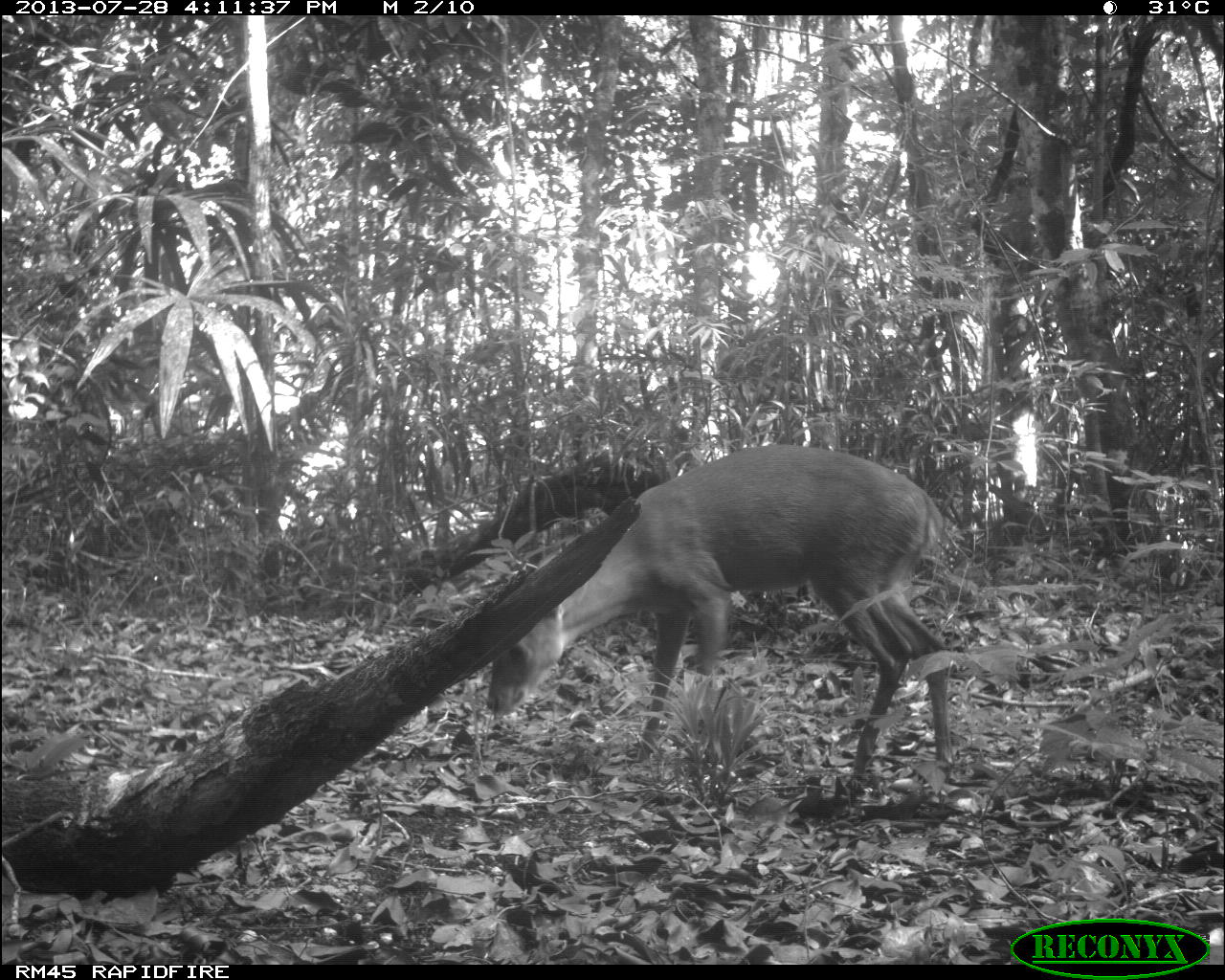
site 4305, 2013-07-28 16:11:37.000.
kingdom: Animalia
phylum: Chordata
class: Mammalia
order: Artiodactyla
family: Cervidae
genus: Mazama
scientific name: Mazama temama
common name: central american red brocket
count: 1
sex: male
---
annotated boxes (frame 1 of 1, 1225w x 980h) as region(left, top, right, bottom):
mazama temama: region(484, 442, 957, 803)